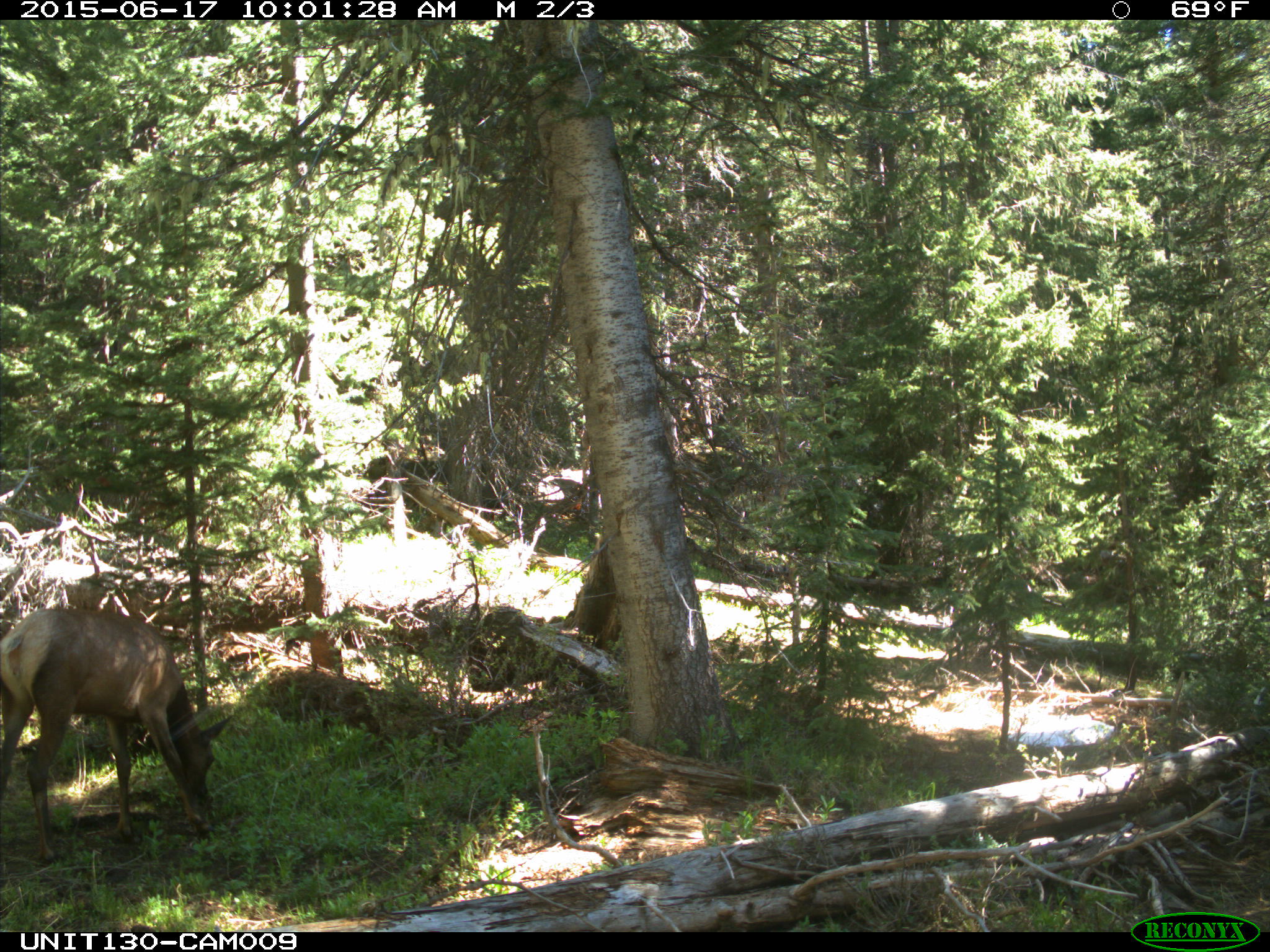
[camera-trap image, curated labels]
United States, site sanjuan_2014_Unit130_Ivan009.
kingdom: Animalia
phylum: Chordata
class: Mammalia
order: Artiodactyla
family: Cervidae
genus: Cervus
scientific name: Cervus elaphus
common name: red deer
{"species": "Cervus elaphus (red deer)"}